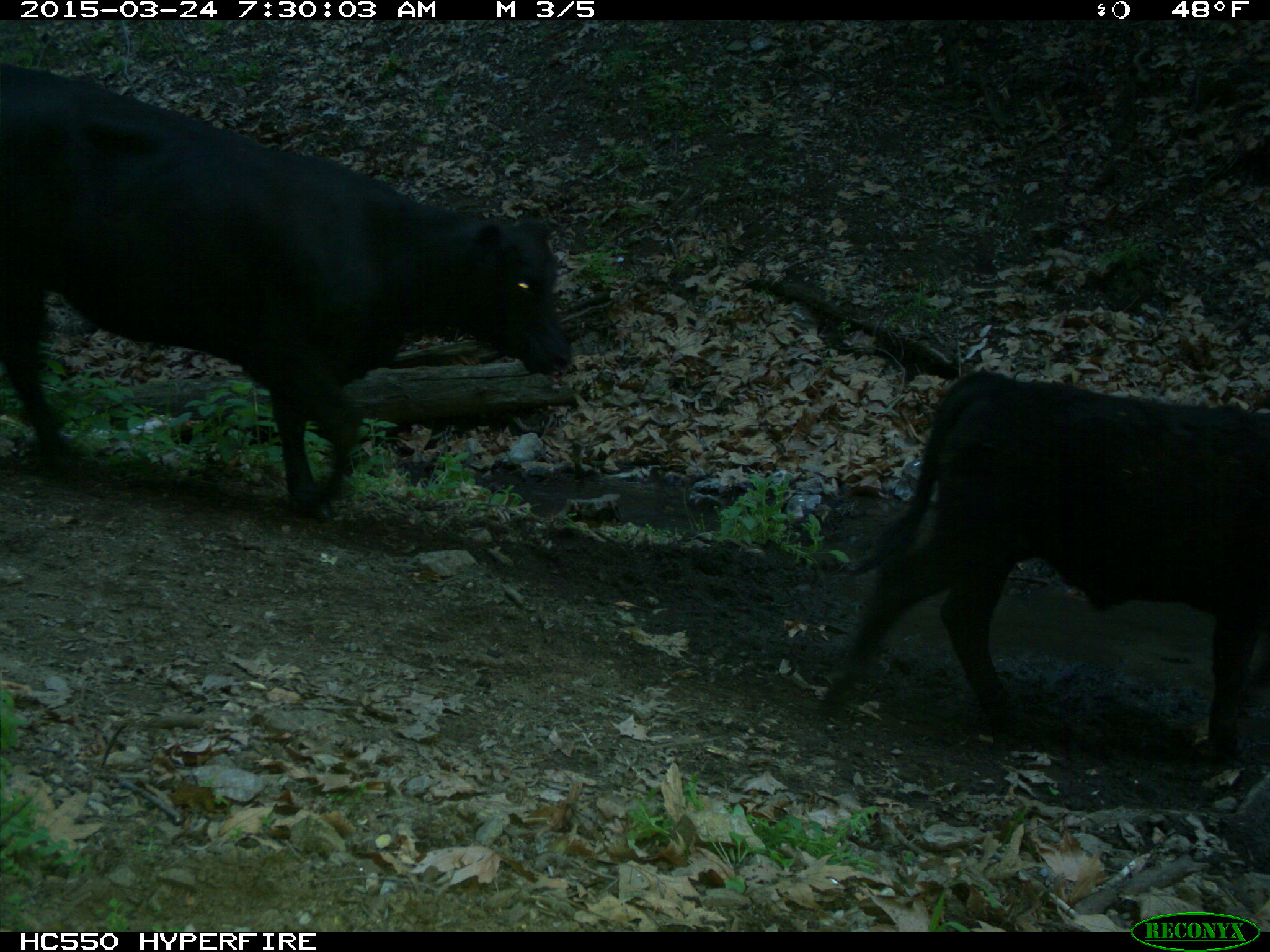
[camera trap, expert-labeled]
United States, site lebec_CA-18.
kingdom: Animalia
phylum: Chordata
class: Mammalia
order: Artiodactyla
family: Bovidae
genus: Bos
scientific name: Bos taurus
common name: domestic cow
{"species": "Bos taurus (domestic cow)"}